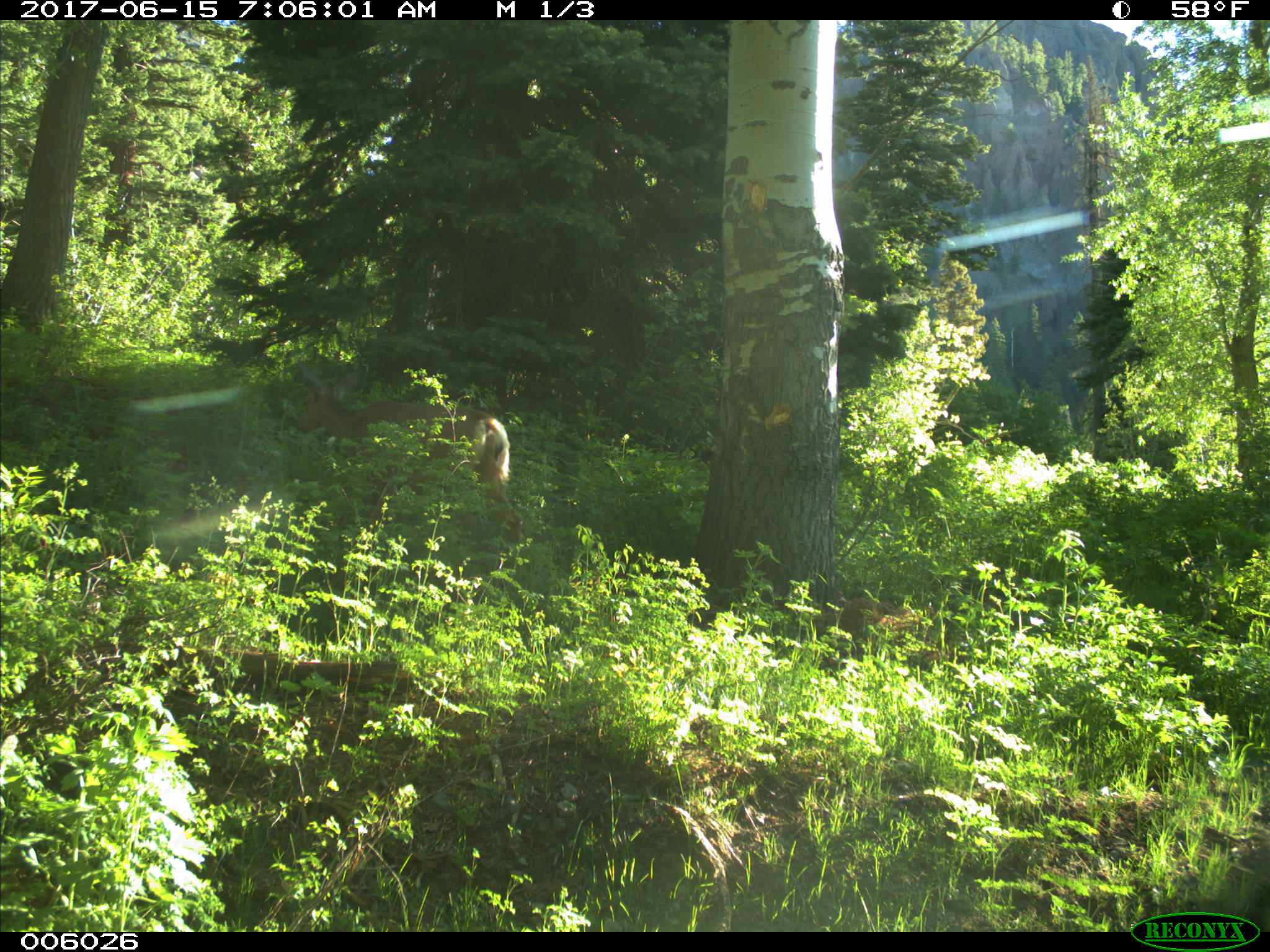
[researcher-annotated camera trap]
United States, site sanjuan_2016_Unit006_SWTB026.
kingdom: Animalia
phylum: Chordata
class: Mammalia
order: Artiodactyla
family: Cervidae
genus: Odocoileus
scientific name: Odocoileus hemionus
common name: mule deer